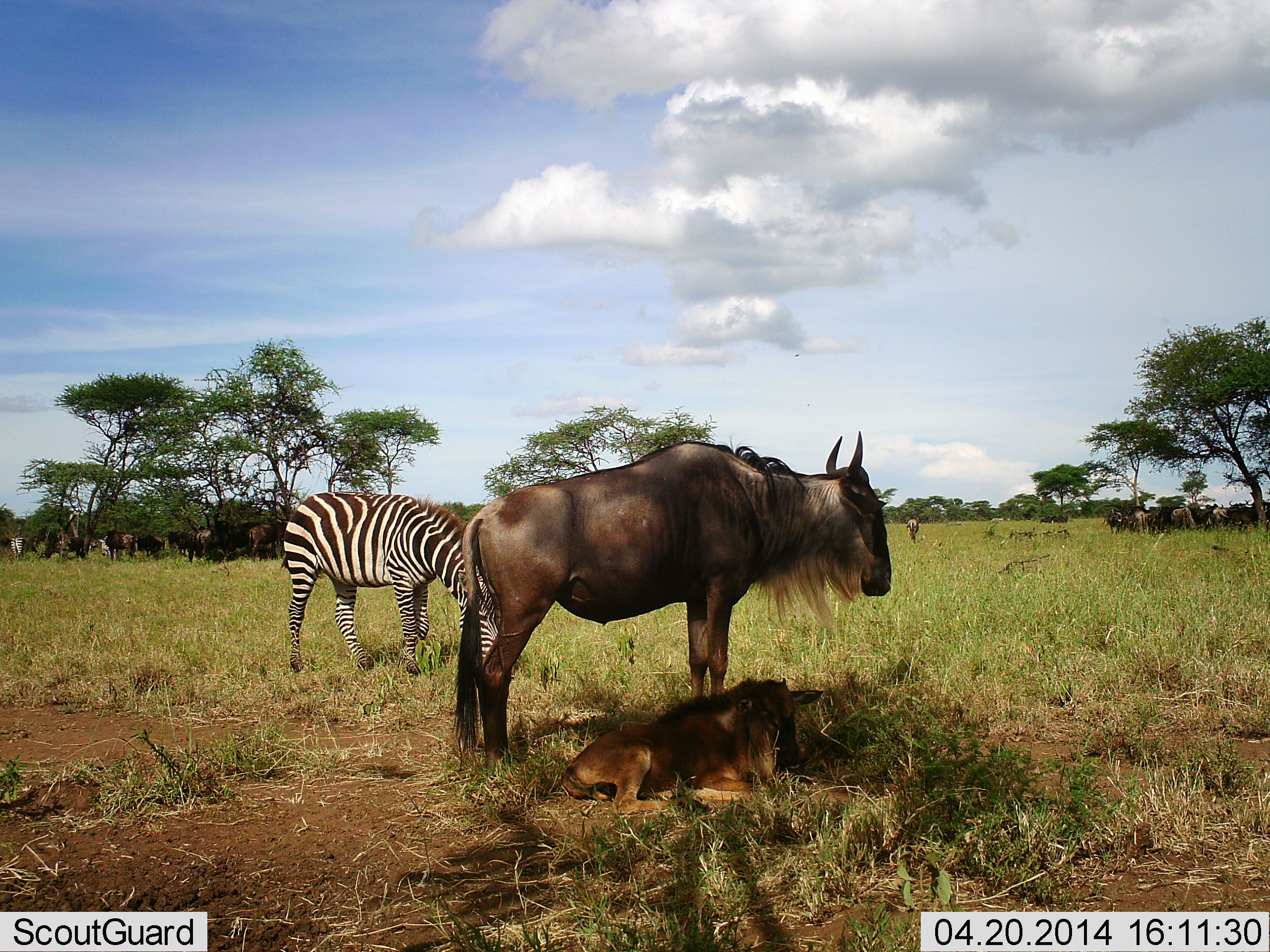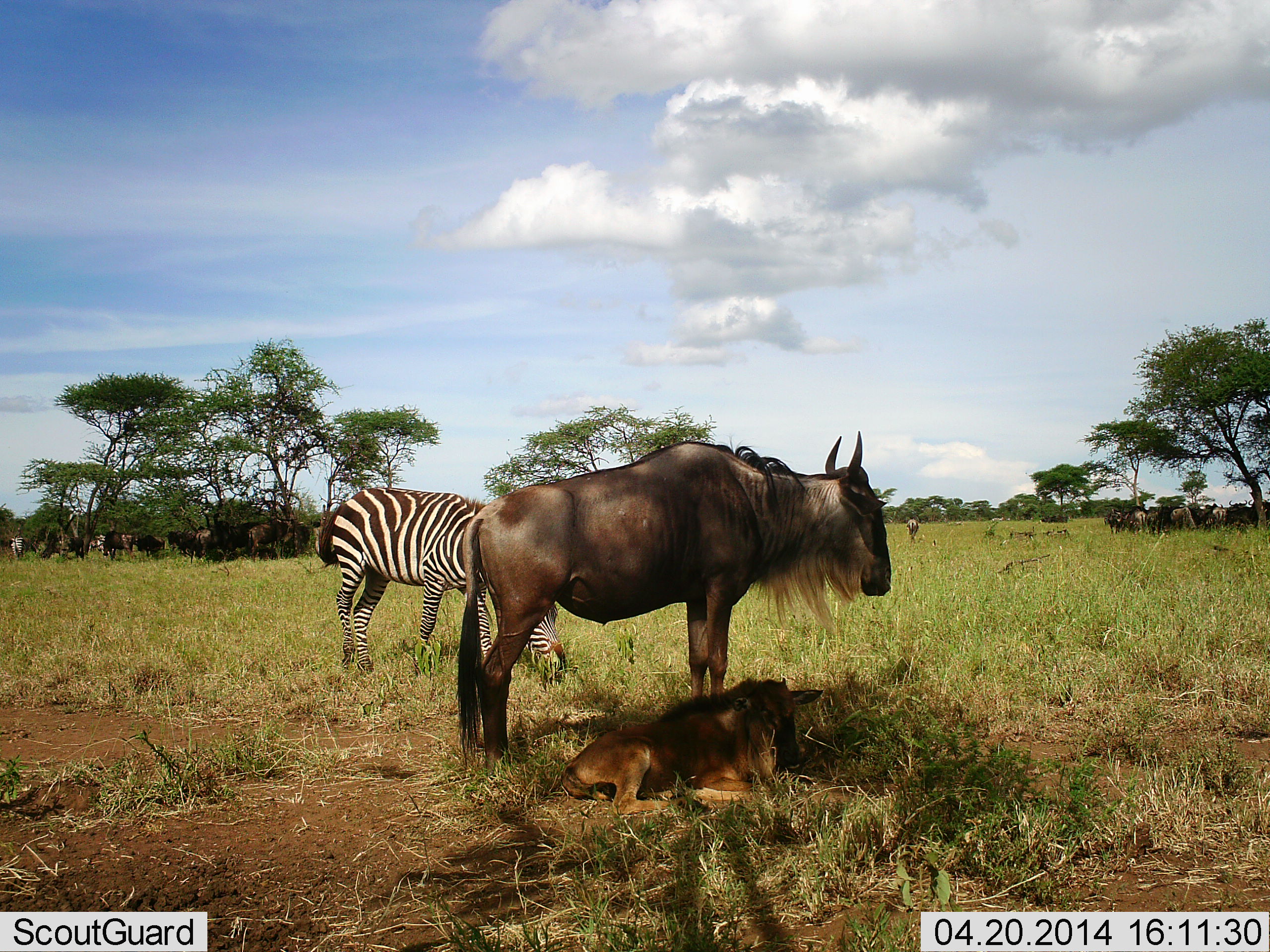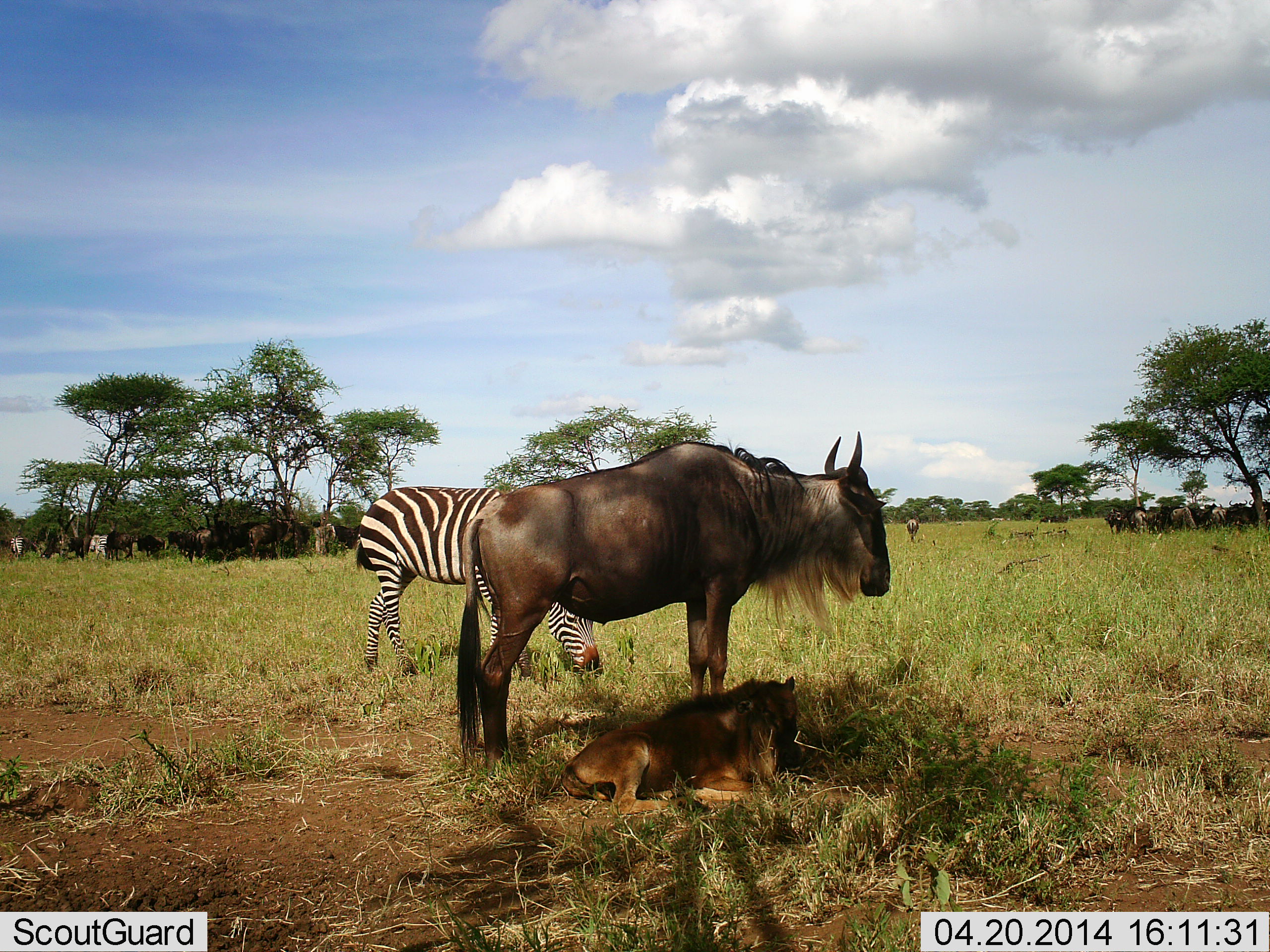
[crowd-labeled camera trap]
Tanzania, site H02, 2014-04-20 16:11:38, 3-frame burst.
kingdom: Animalia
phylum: Chordata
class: Mammalia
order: Artiodactyla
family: Bovidae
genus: Connochaetes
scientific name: Connochaetes taurinus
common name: blue wildebeest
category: wildebeest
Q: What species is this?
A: Wildebeest (blue wildebeest) (Connochaetes taurinus).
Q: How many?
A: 11-50.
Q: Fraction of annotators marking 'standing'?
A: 80%.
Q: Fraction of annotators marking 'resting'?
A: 80%.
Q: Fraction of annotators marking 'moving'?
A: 10%.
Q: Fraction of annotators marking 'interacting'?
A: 0%.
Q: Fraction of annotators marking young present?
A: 90%.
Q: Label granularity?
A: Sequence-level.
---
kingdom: Animalia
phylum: Chordata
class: Mammalia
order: Perissodactyla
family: Equidae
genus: Equus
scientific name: Equus quagga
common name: plains zebra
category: zebra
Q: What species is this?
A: Zebra (plains zebra) (Equus quagga).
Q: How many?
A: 1.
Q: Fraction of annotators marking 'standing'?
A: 20%.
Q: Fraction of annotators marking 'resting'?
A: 0%.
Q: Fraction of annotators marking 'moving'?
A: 50%.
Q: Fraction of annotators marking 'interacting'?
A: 0%.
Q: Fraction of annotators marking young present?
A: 0%.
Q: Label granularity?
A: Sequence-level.